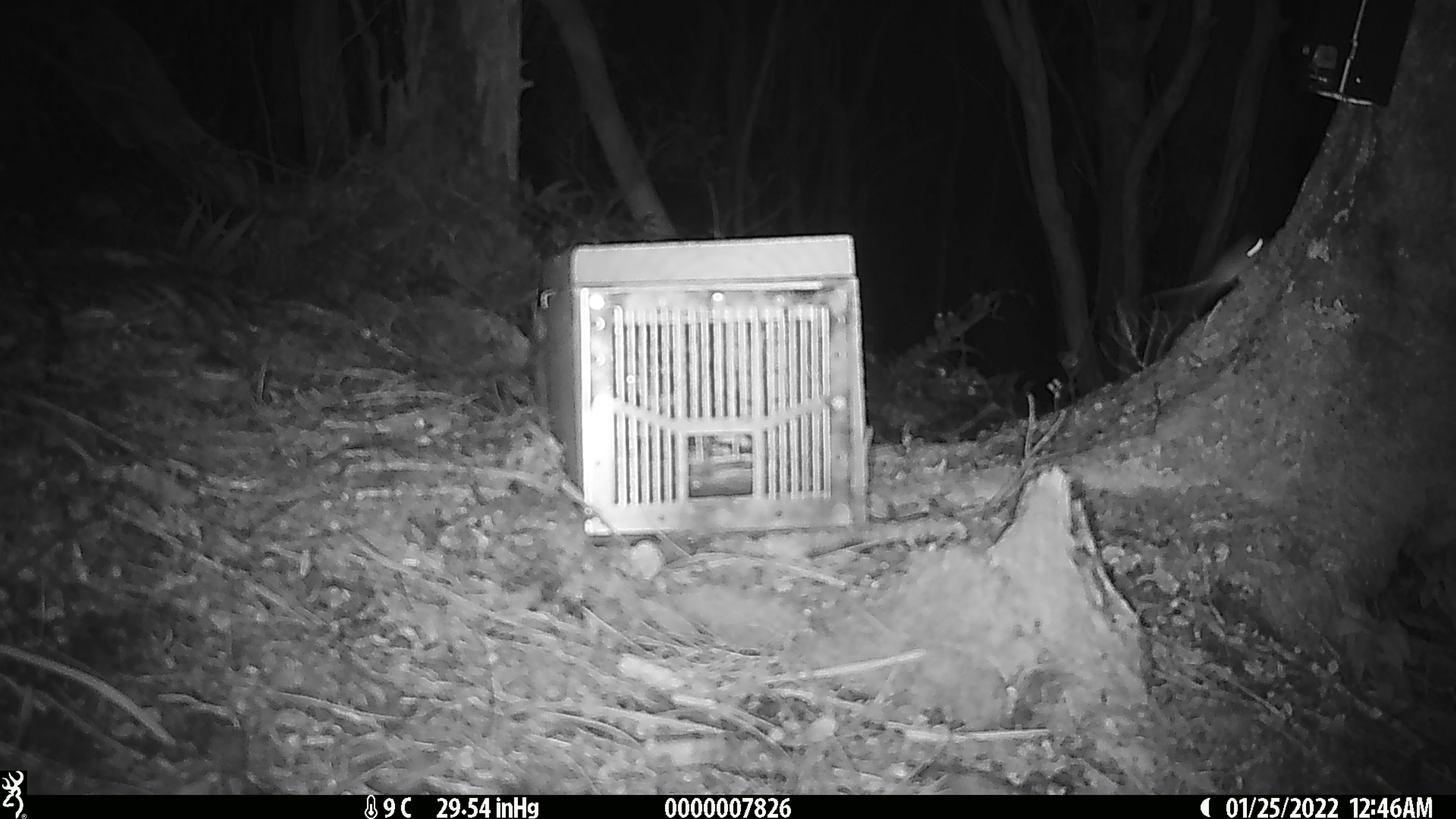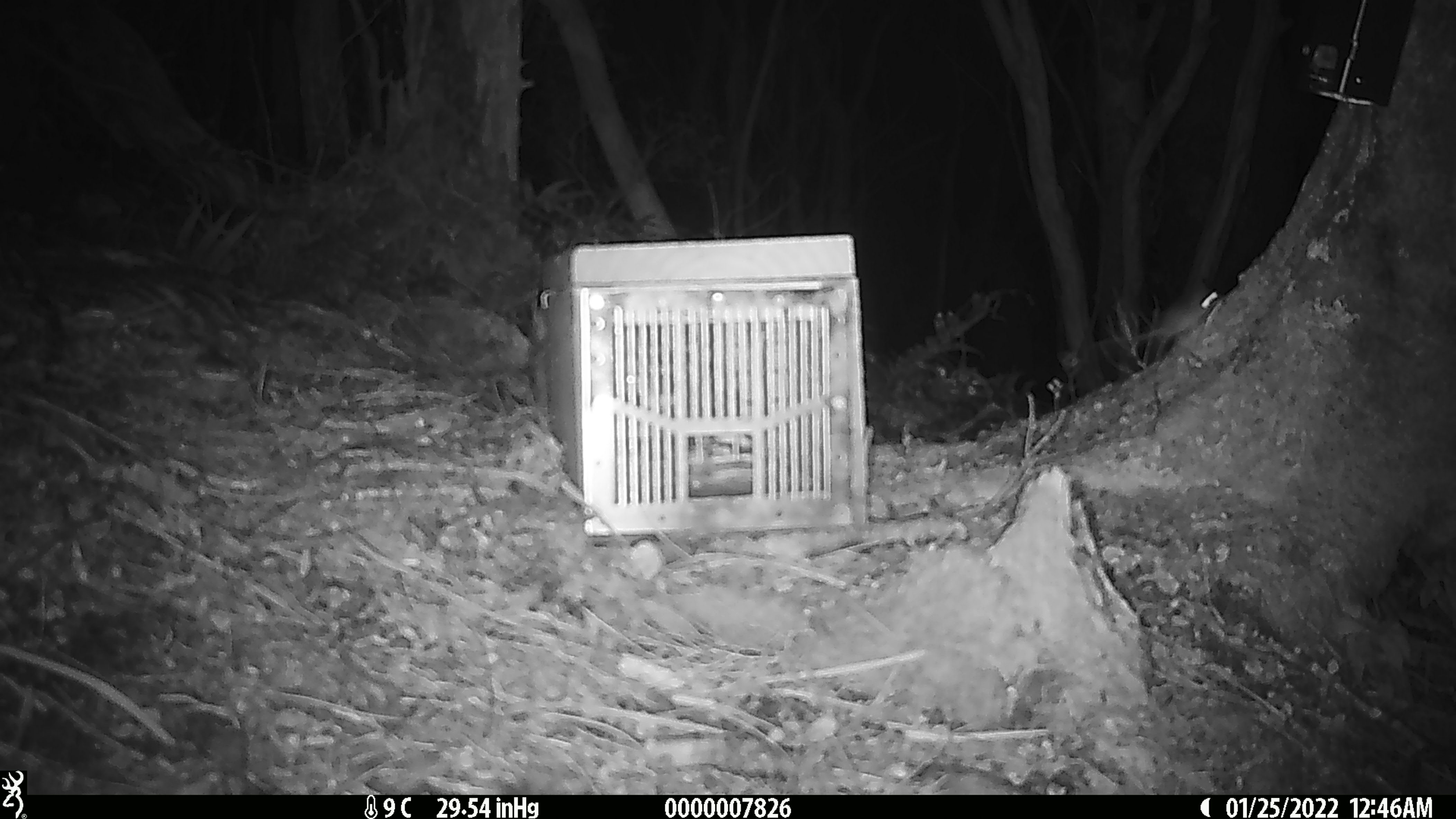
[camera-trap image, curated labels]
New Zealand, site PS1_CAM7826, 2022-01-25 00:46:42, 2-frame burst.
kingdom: Animalia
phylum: Chordata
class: Mammalia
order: Rodentia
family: Muridae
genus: Mus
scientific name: Mus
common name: mouse